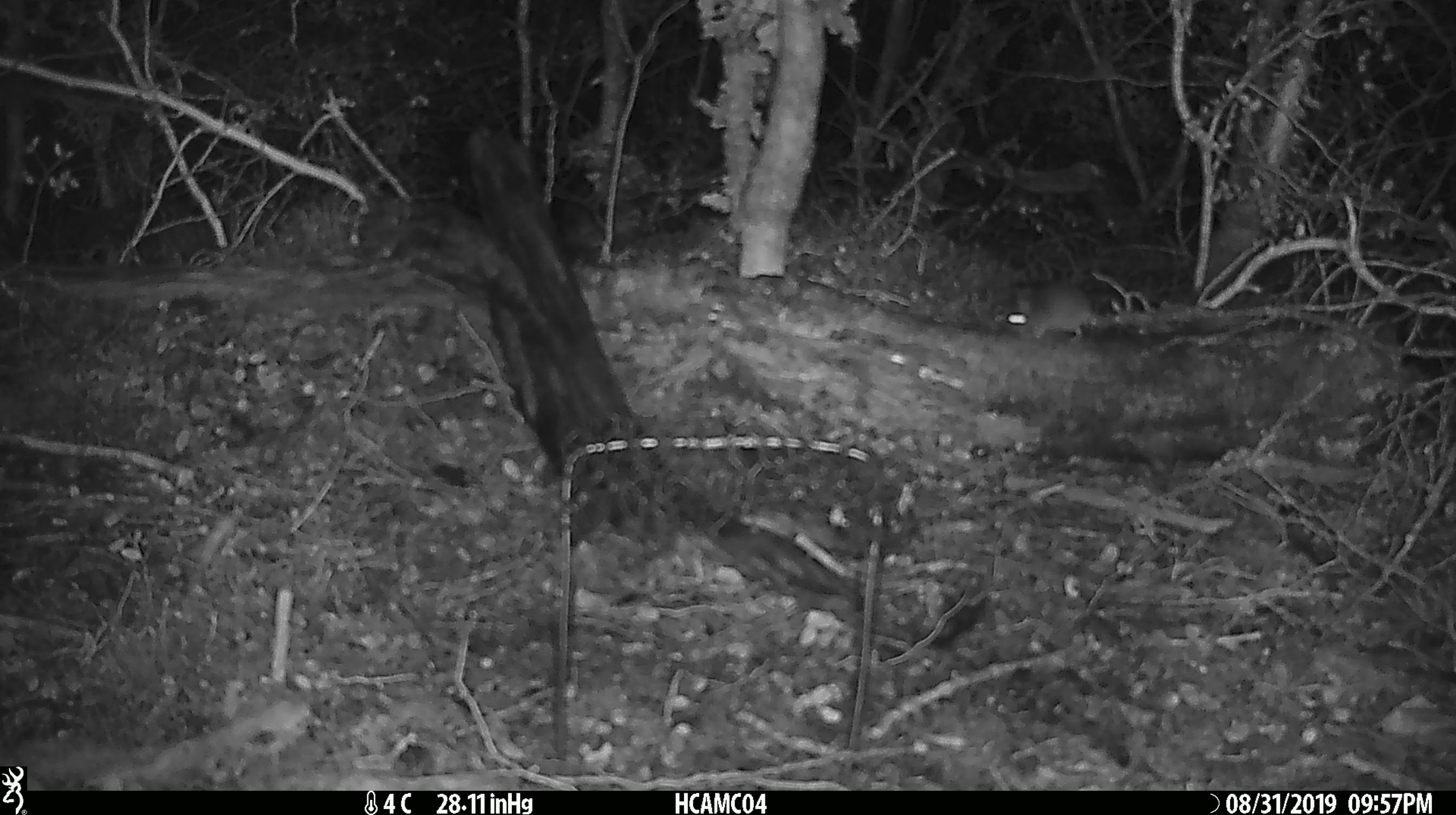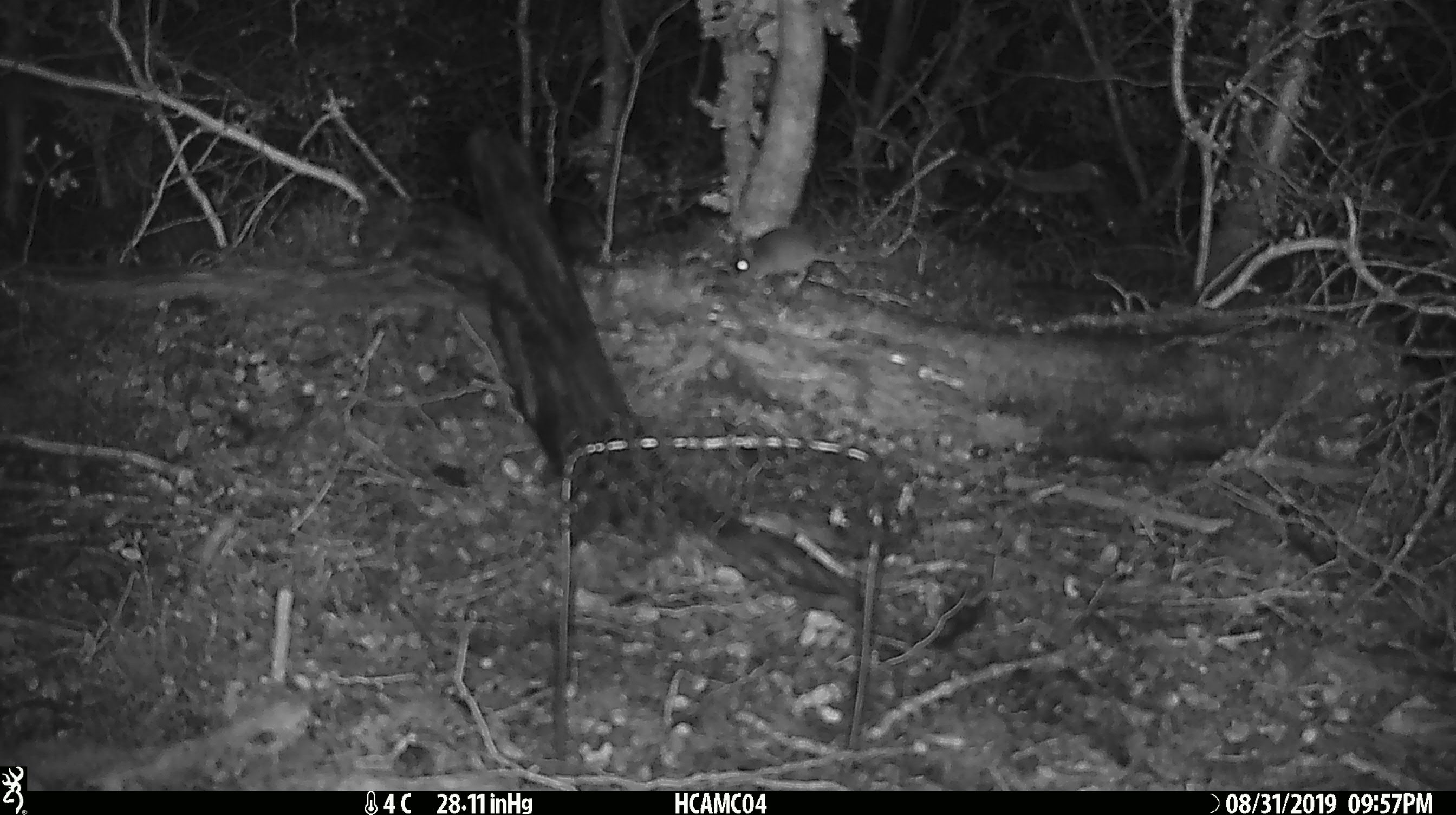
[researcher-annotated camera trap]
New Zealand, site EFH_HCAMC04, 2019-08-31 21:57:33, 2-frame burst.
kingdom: Animalia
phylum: Chordata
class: Mammalia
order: Rodentia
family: Muridae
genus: Mus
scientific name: Mus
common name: mouse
Mouse (Mus).